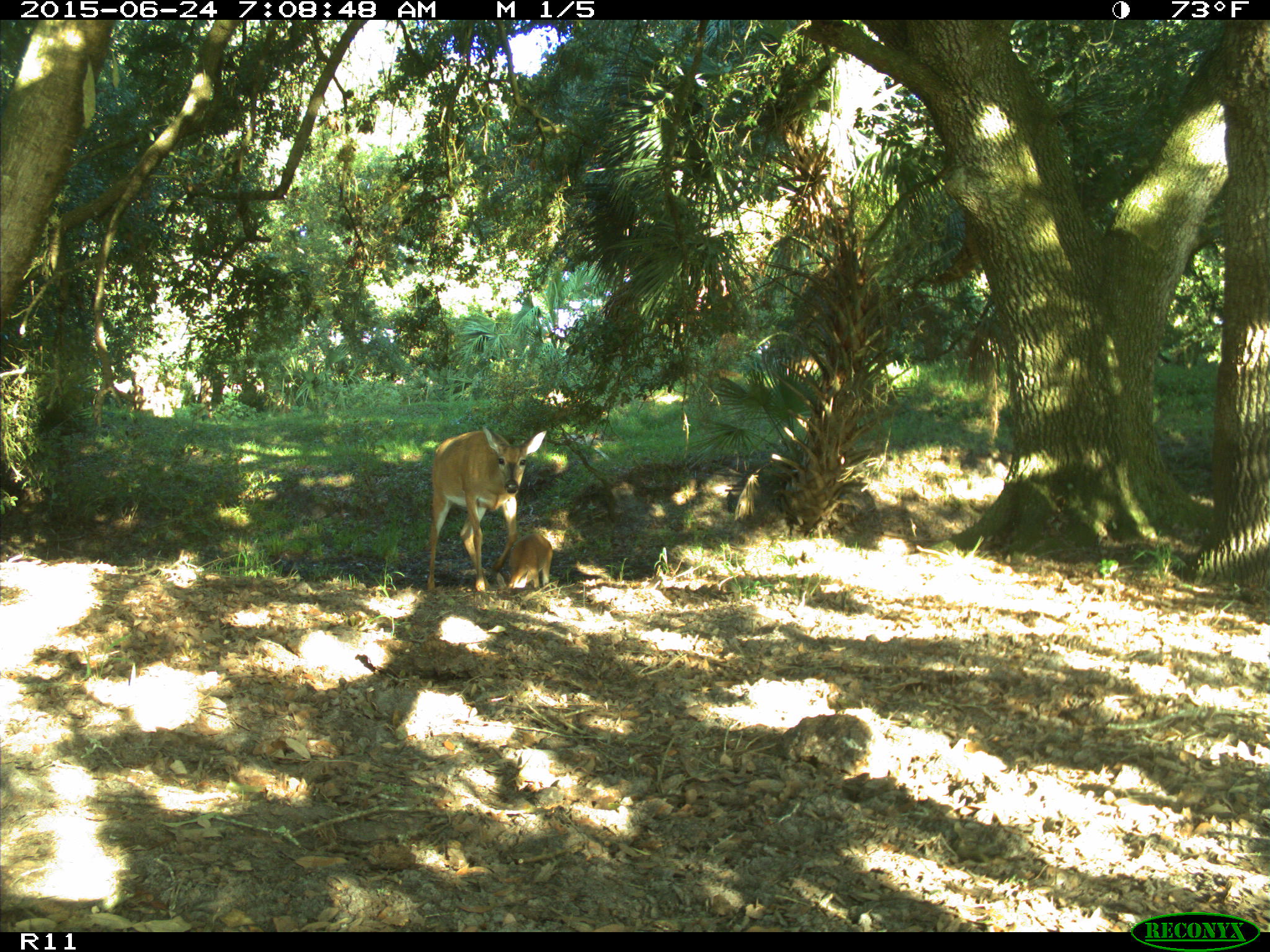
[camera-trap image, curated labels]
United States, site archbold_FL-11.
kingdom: Animalia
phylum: Chordata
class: Mammalia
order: Artiodactyla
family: Cervidae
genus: Odocoileus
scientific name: Odocoileus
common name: deer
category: unidentified deer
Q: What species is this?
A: Unidentified deer (deer) (Odocoileus).